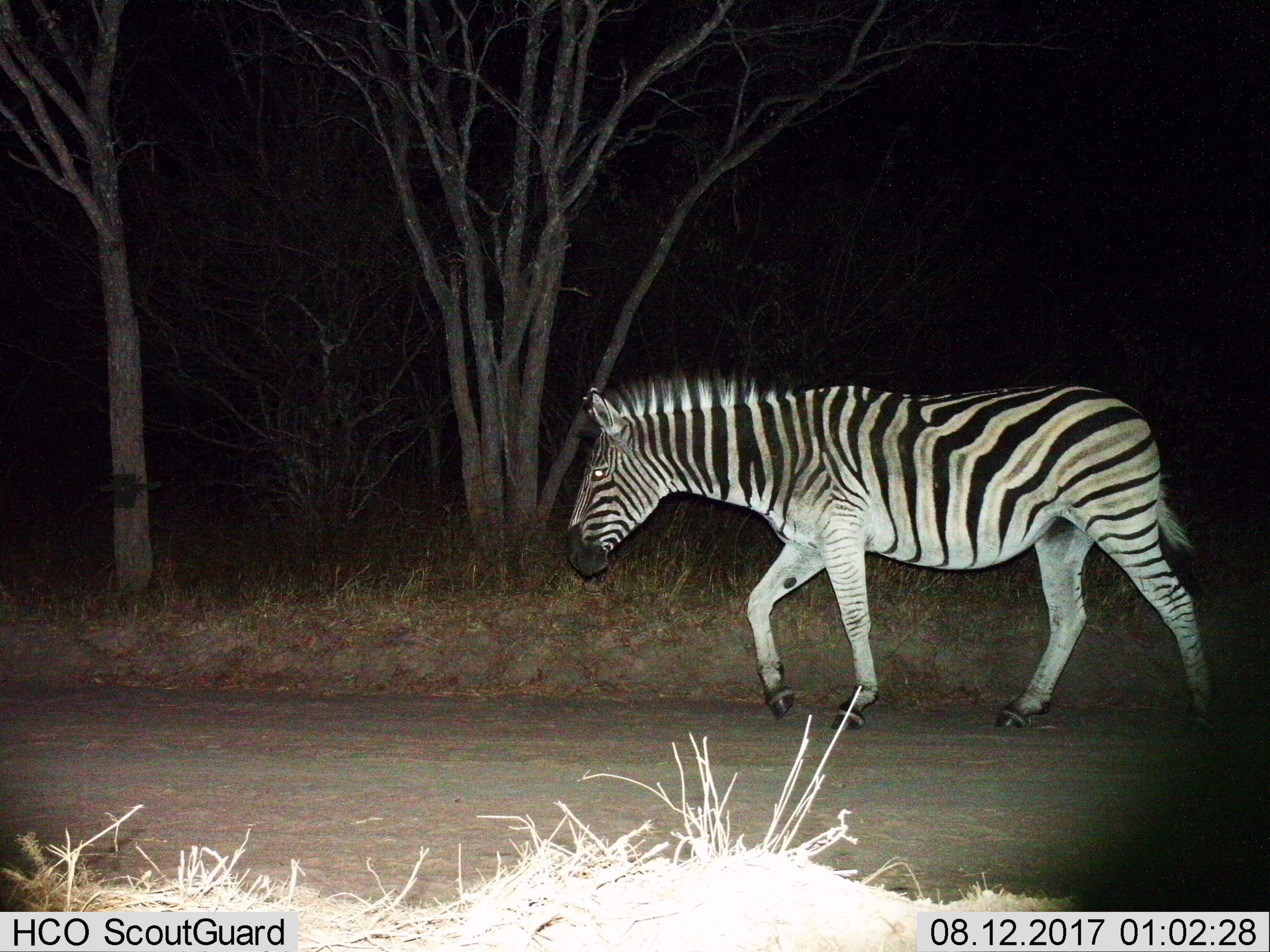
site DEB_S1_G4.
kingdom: Animalia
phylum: Chordata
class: Mammalia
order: Perissodactyla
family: Equidae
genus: Equus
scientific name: Equus quagga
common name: plains zebra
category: zebraplains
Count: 1.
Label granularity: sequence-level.